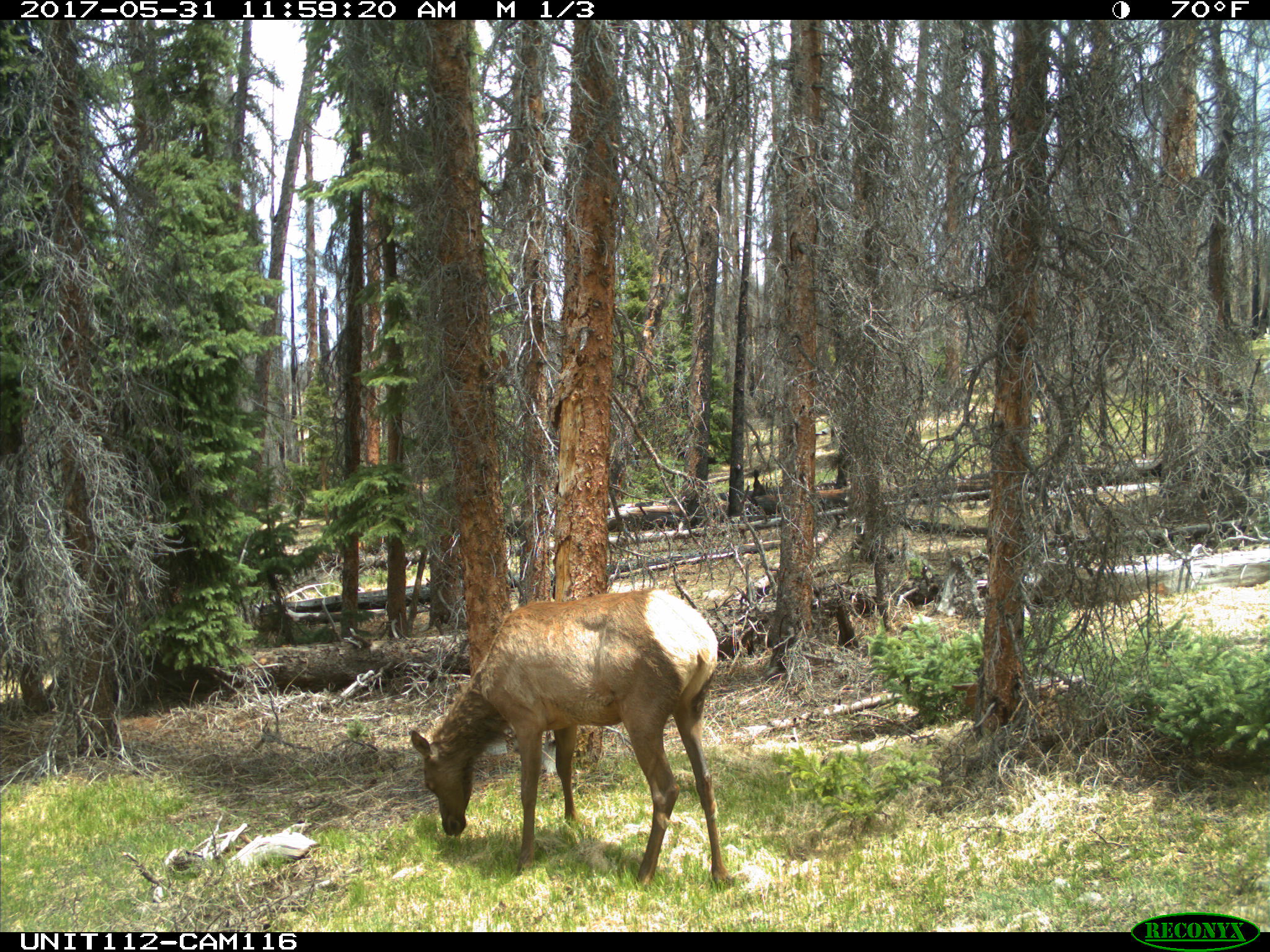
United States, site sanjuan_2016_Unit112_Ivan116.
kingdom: Animalia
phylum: Chordata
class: Mammalia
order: Artiodactyla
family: Cervidae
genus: Cervus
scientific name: Cervus elaphus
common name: red deer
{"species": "Cervus elaphus (red deer)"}